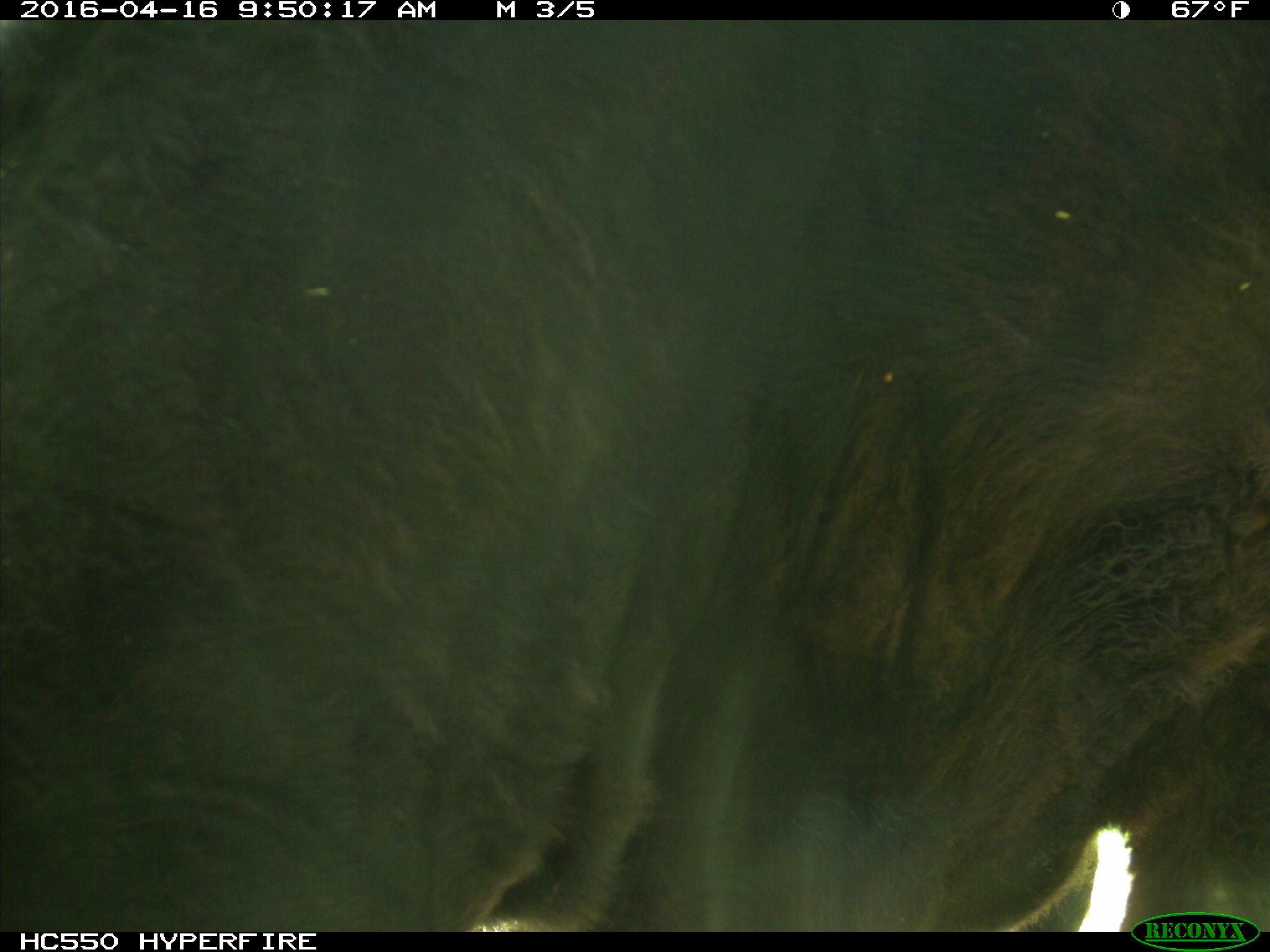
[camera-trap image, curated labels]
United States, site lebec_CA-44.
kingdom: Animalia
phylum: Chordata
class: Mammalia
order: Artiodactyla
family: Bovidae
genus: Bos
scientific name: Bos taurus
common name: domestic cow